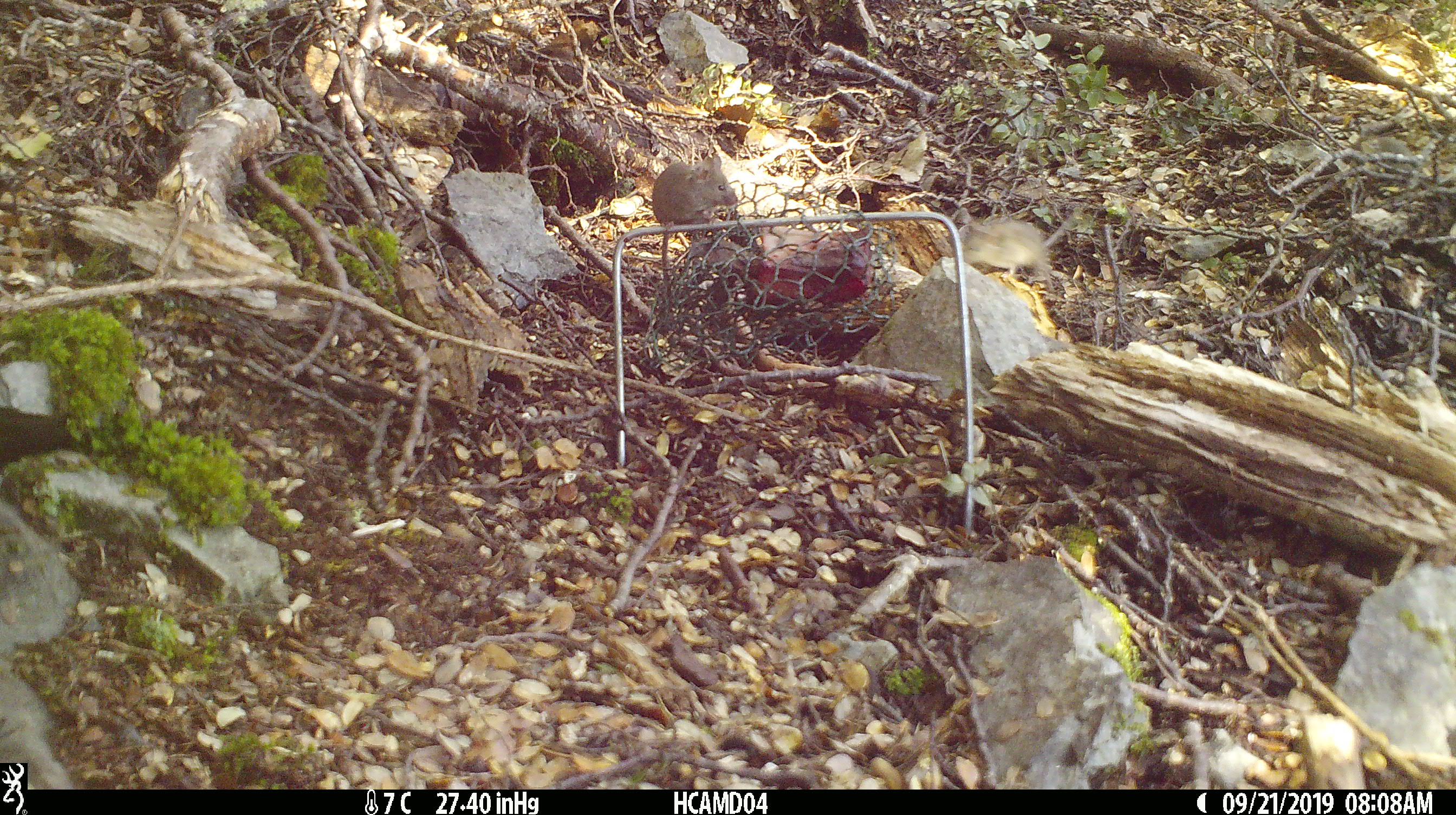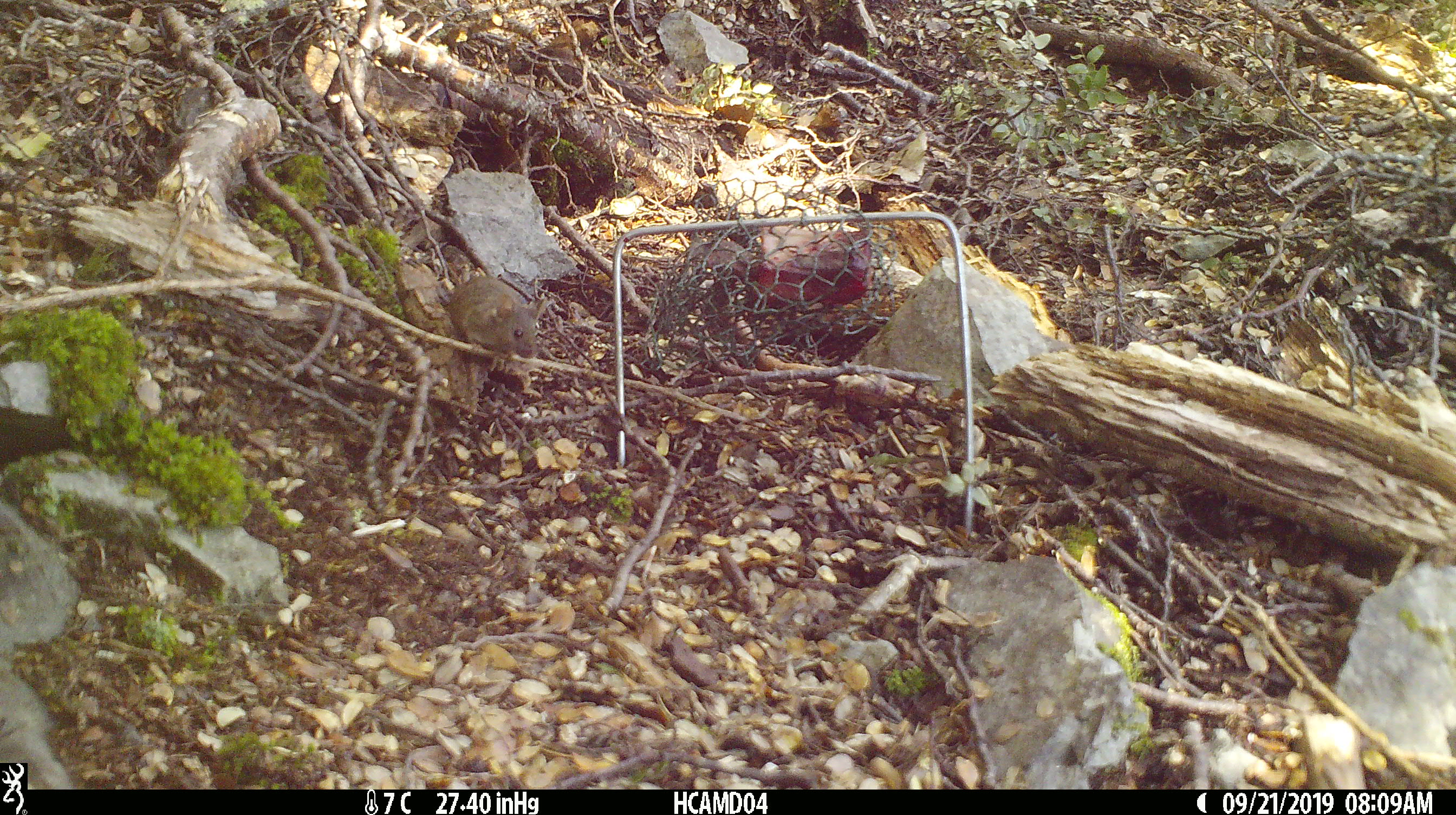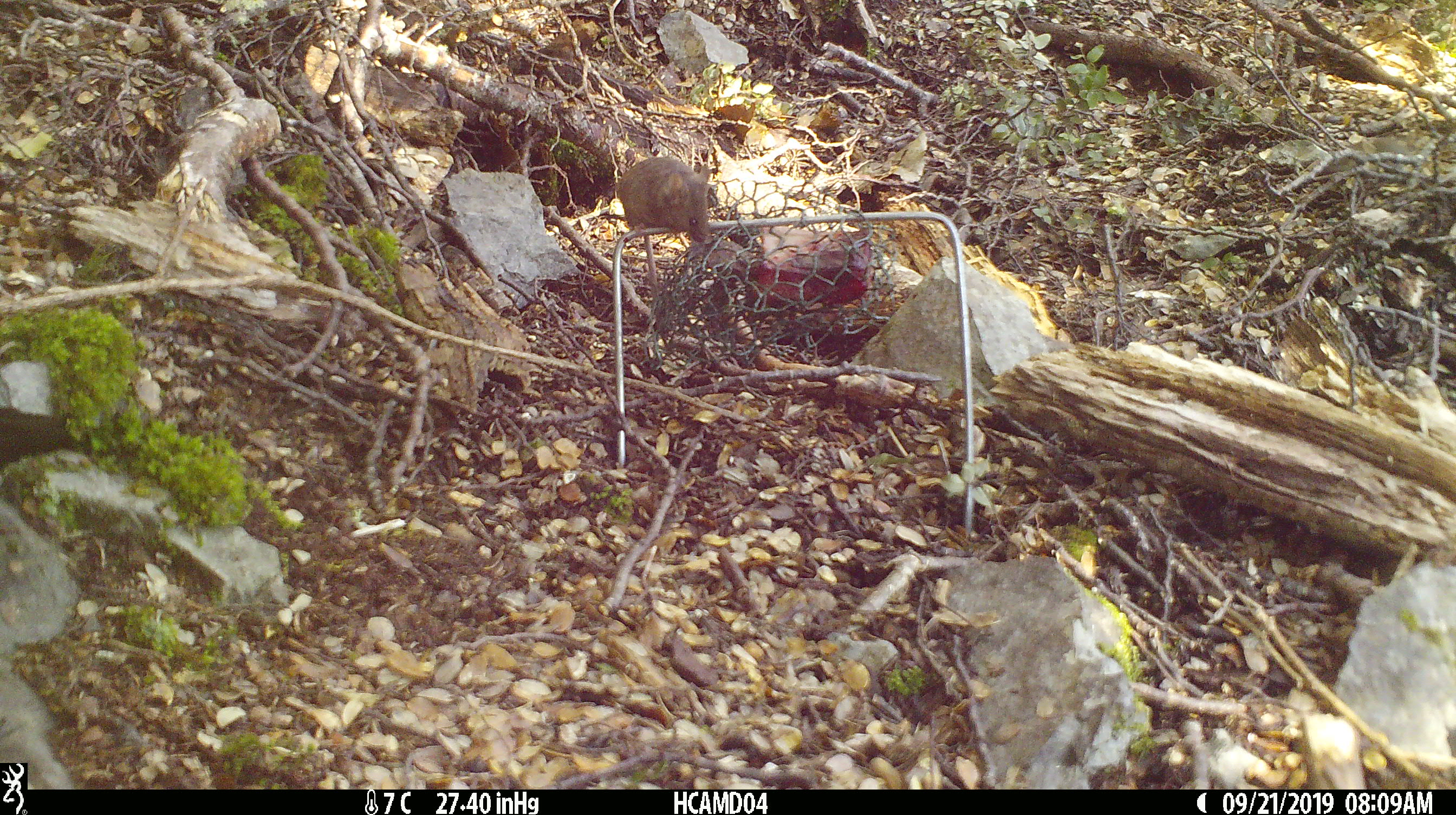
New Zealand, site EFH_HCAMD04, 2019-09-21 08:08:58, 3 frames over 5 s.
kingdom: Animalia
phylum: Chordata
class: Mammalia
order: Rodentia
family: Muridae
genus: Mus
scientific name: Mus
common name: mouse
Mouse (Mus).